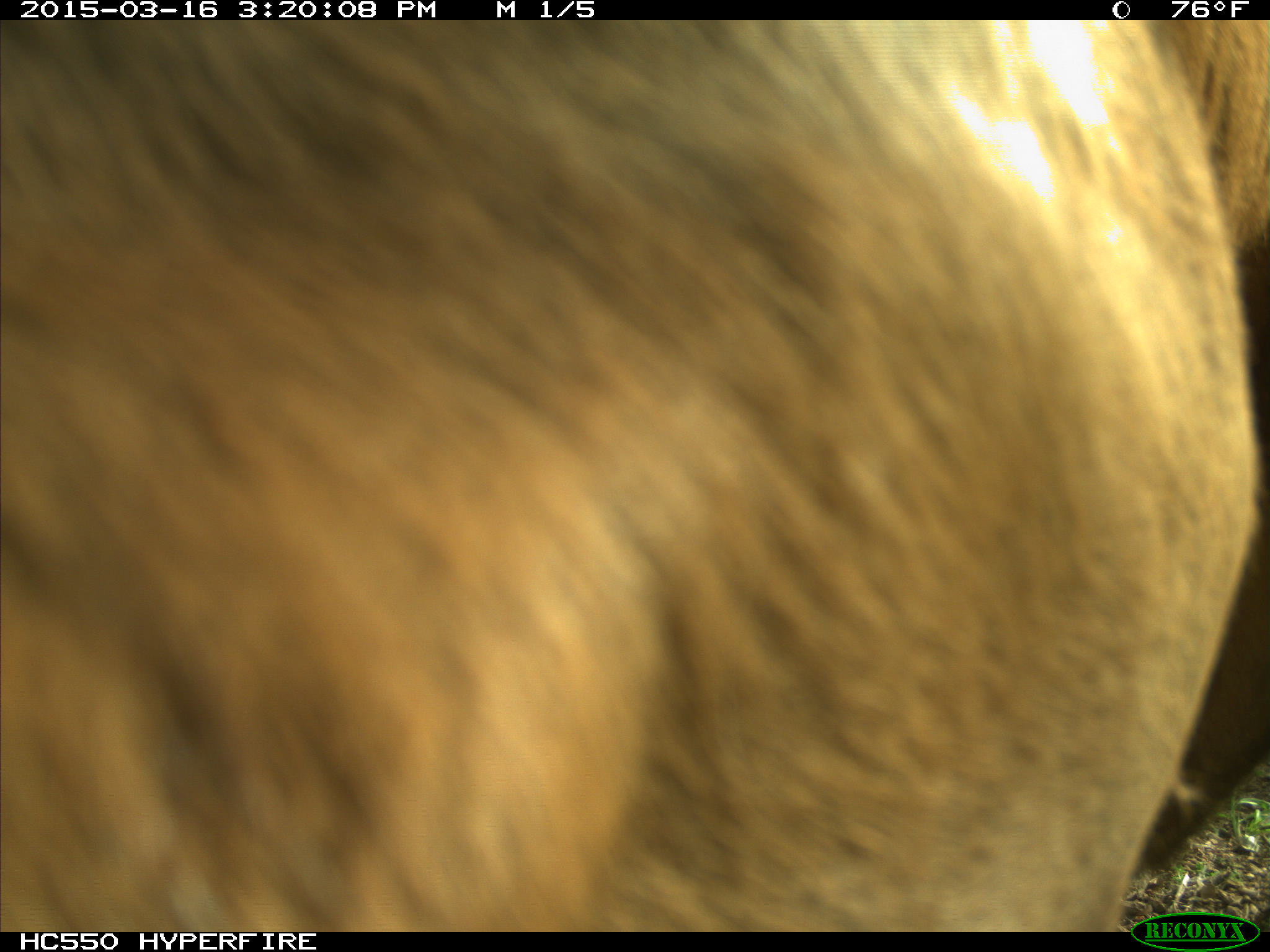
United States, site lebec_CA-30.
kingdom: Animalia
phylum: Chordata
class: Mammalia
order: Artiodactyla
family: Bovidae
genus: Bos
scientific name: Bos taurus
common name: domestic cow